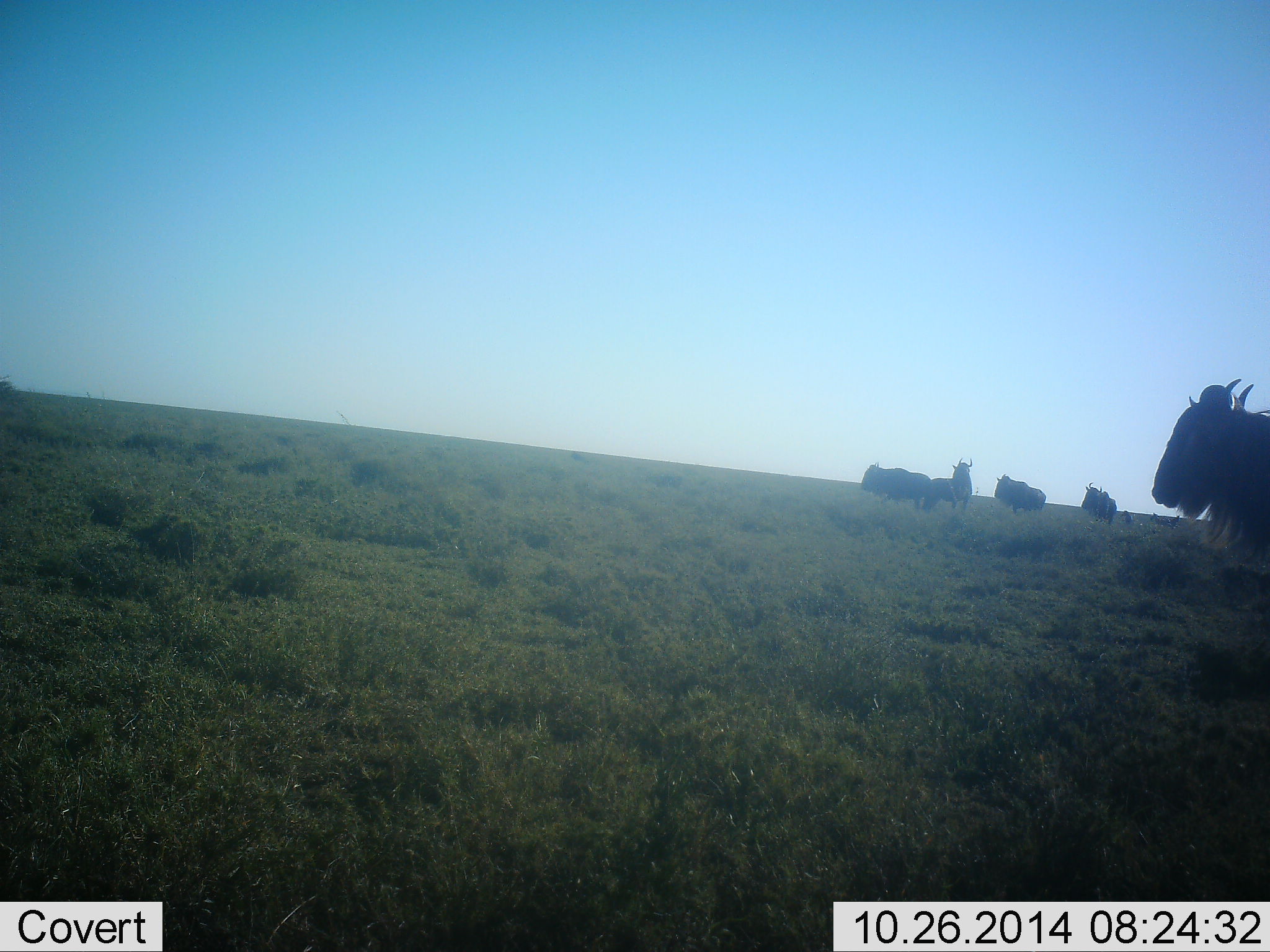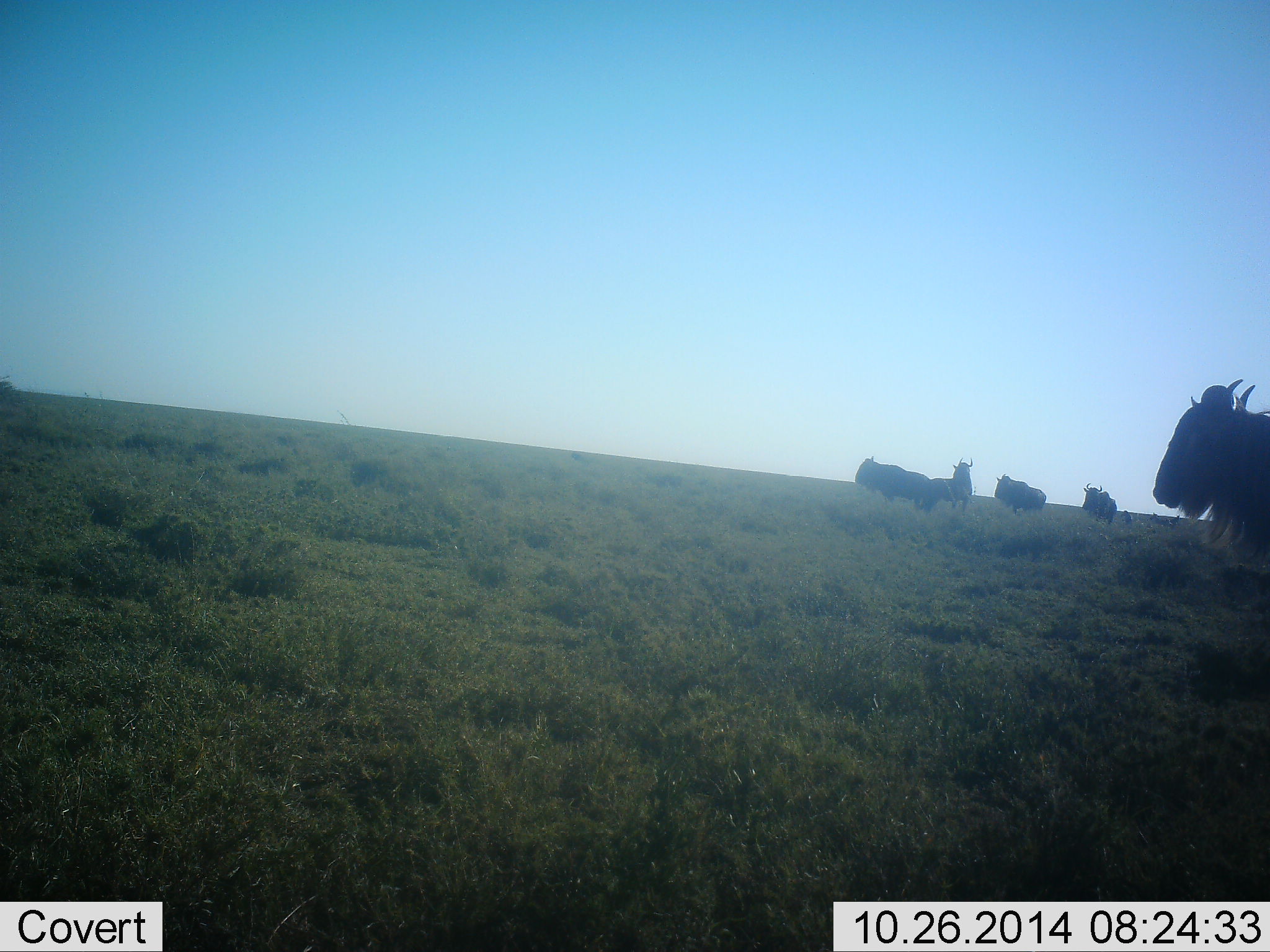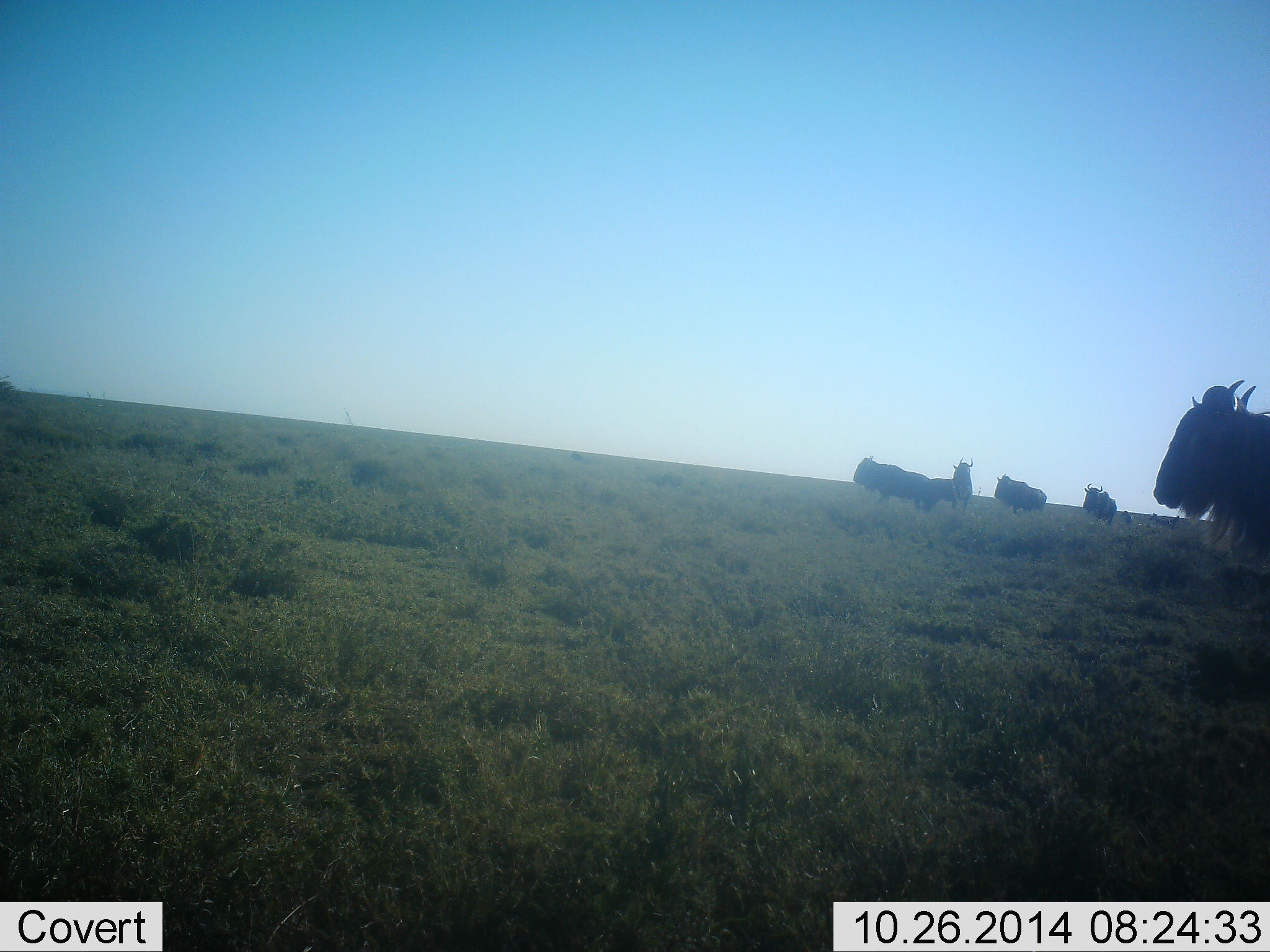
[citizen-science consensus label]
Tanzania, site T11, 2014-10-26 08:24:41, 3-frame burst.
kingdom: Animalia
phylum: Chordata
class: Mammalia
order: Artiodactyla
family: Bovidae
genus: Connochaetes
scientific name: Connochaetes taurinus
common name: blue wildebeest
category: wildebeest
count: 5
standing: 70%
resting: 10%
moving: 20%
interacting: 0%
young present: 0%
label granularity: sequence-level